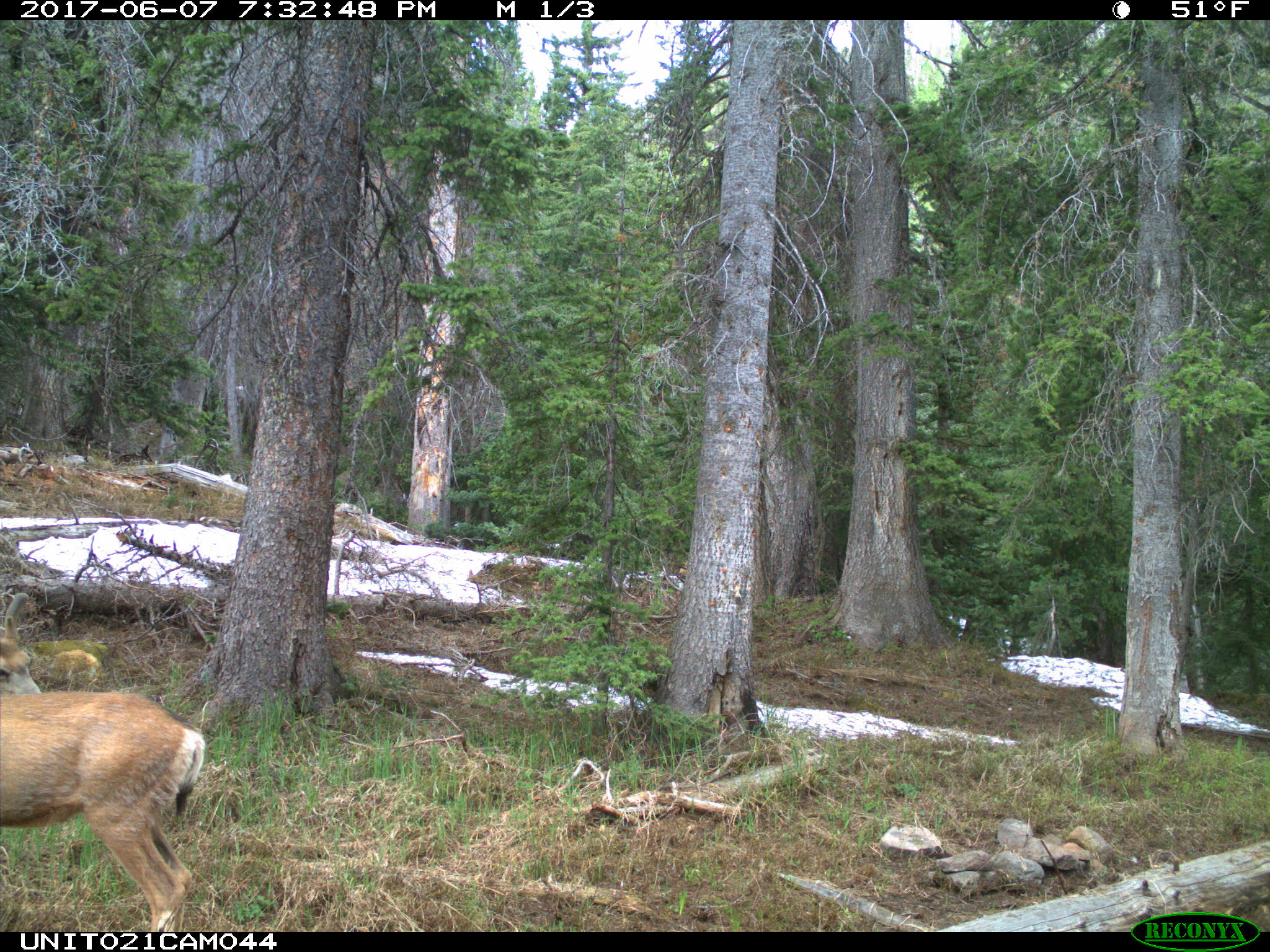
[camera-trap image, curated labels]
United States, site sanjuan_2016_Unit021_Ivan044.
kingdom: Animalia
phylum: Chordata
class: Mammalia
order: Artiodactyla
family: Cervidae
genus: Odocoileus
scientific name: Odocoileus hemionus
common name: mule deer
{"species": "Odocoileus hemionus (mule deer)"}